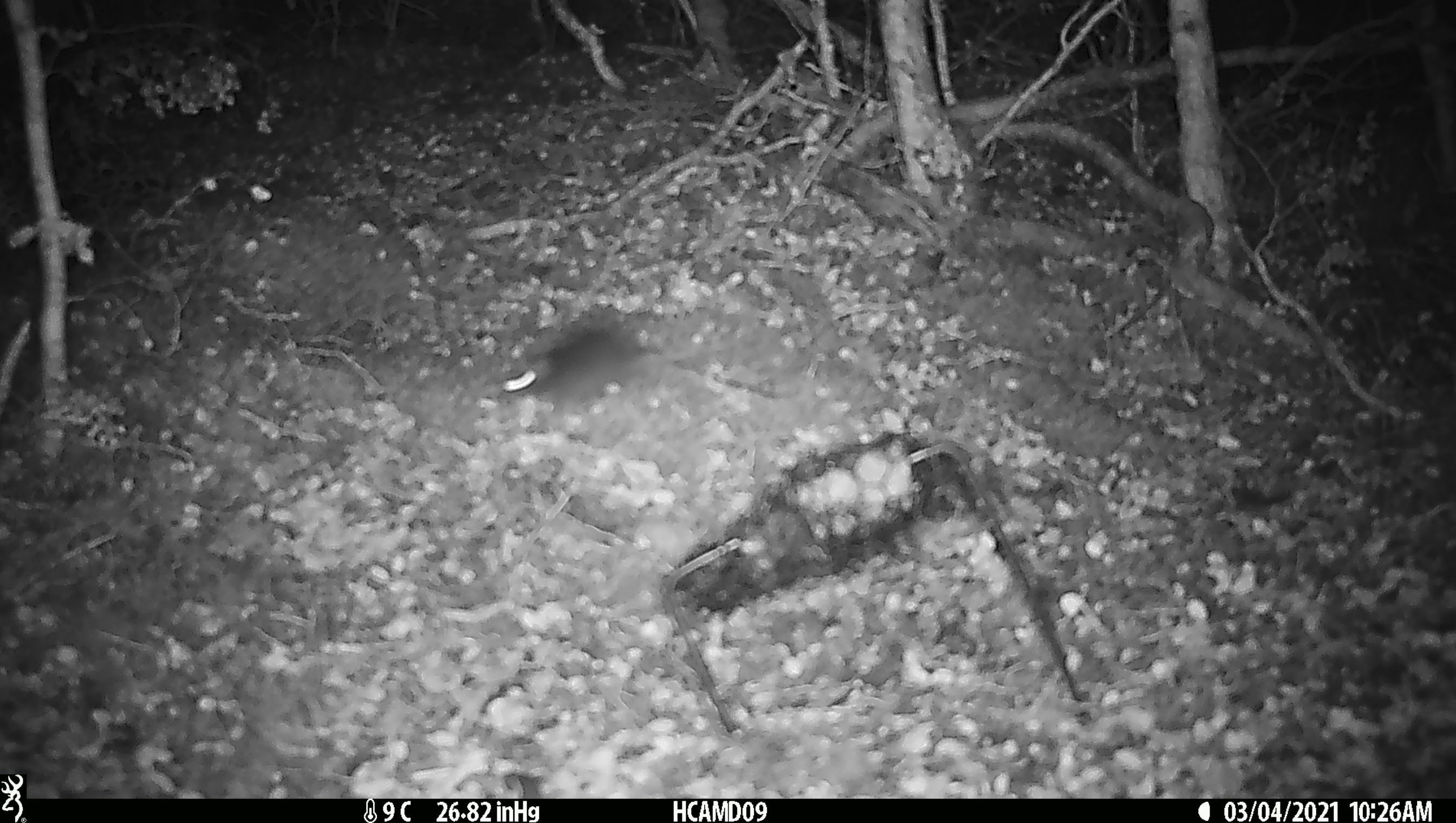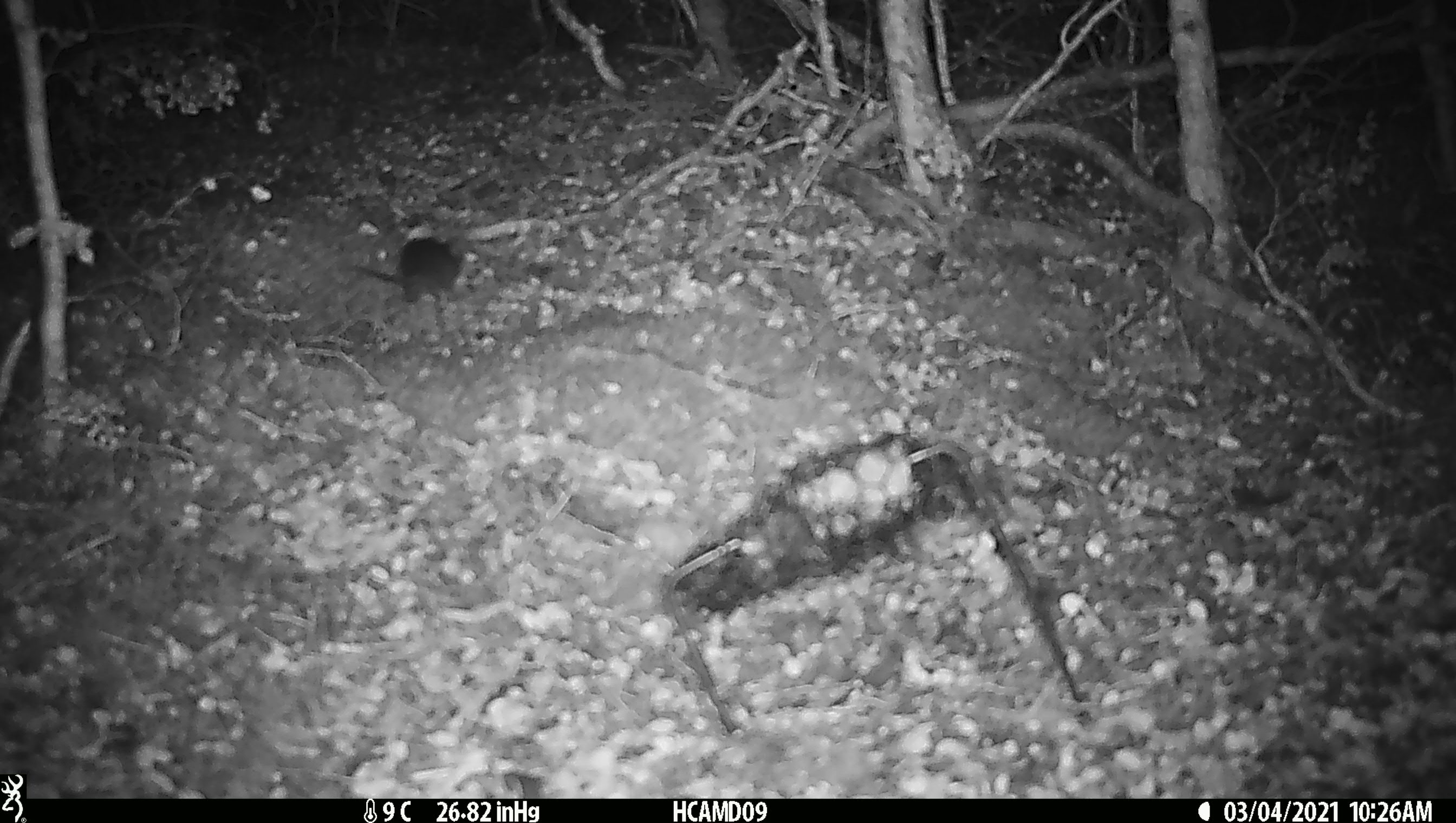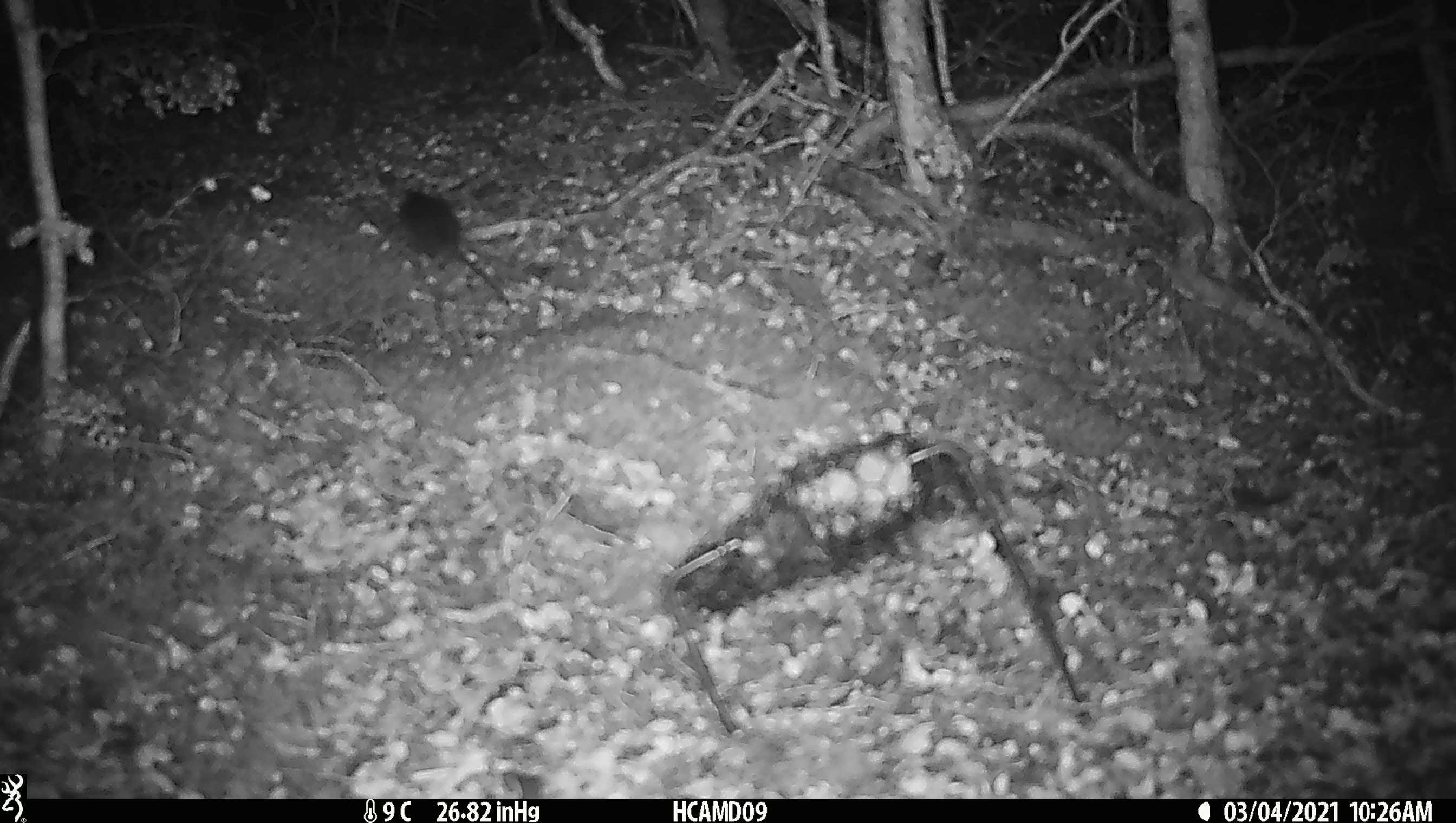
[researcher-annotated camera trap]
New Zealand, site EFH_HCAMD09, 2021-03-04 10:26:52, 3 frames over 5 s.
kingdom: Animalia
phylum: Chordata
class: Mammalia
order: Rodentia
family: Muridae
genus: Mus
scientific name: Mus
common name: mouse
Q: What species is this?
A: Mouse (Mus).